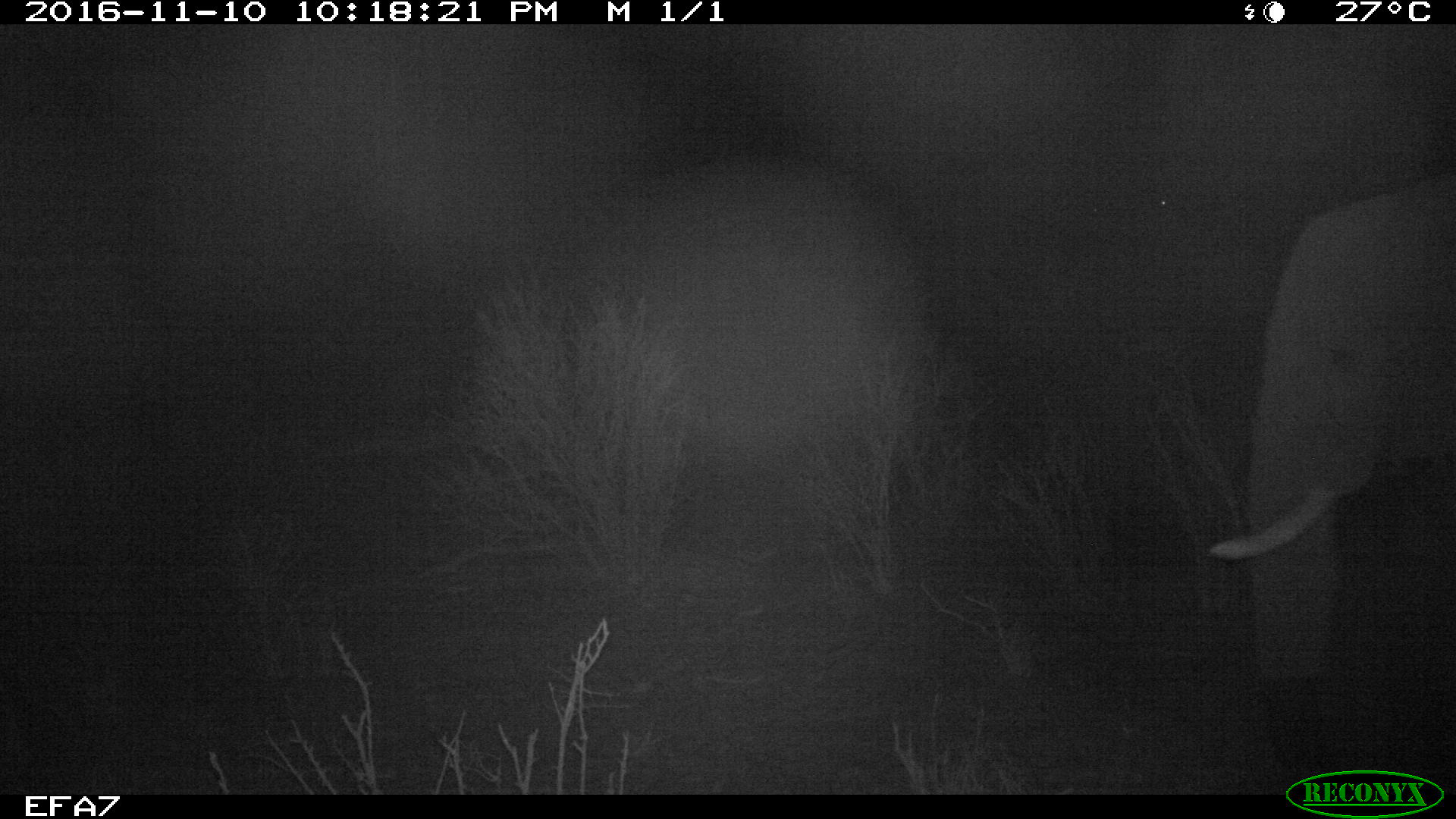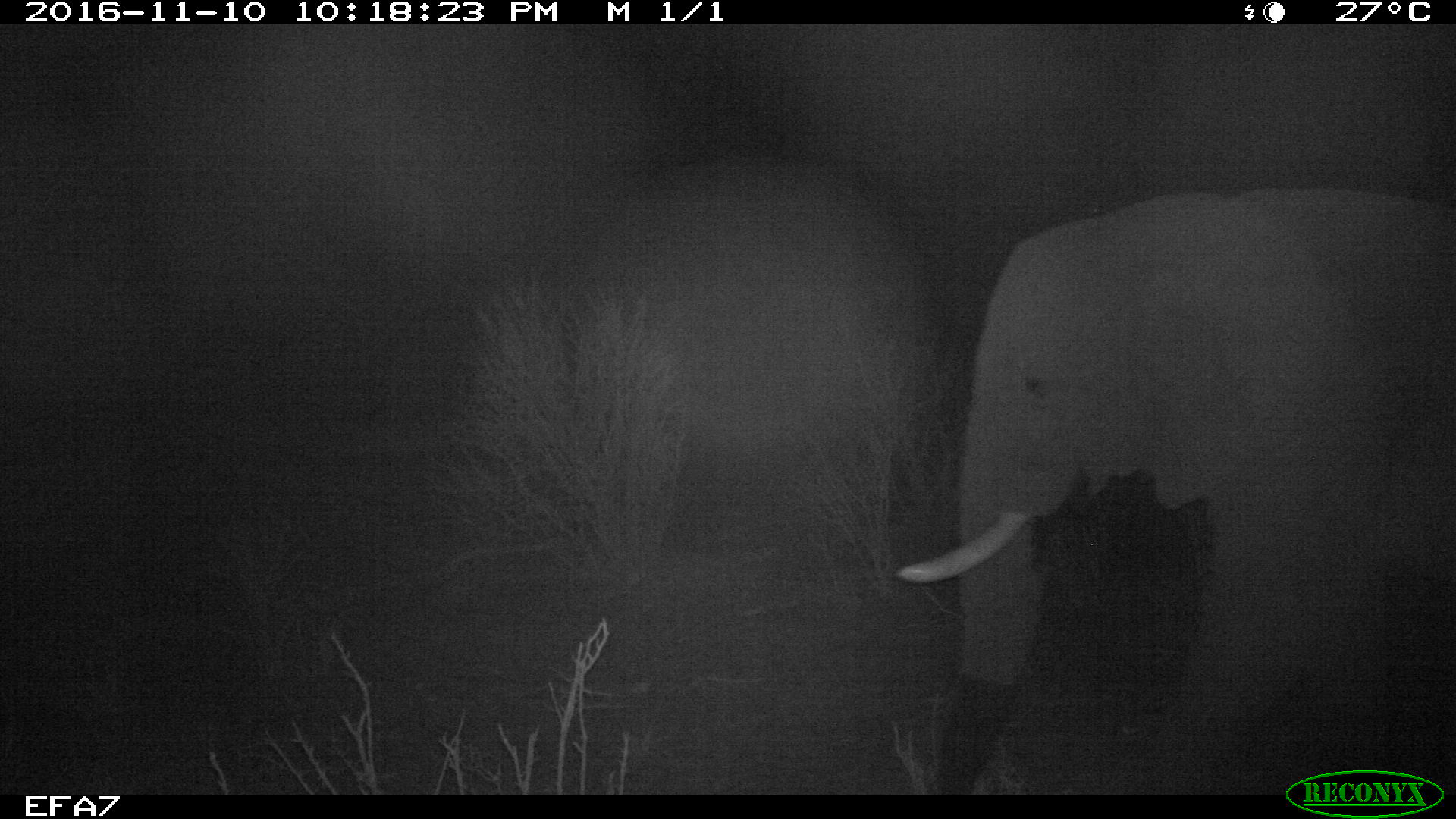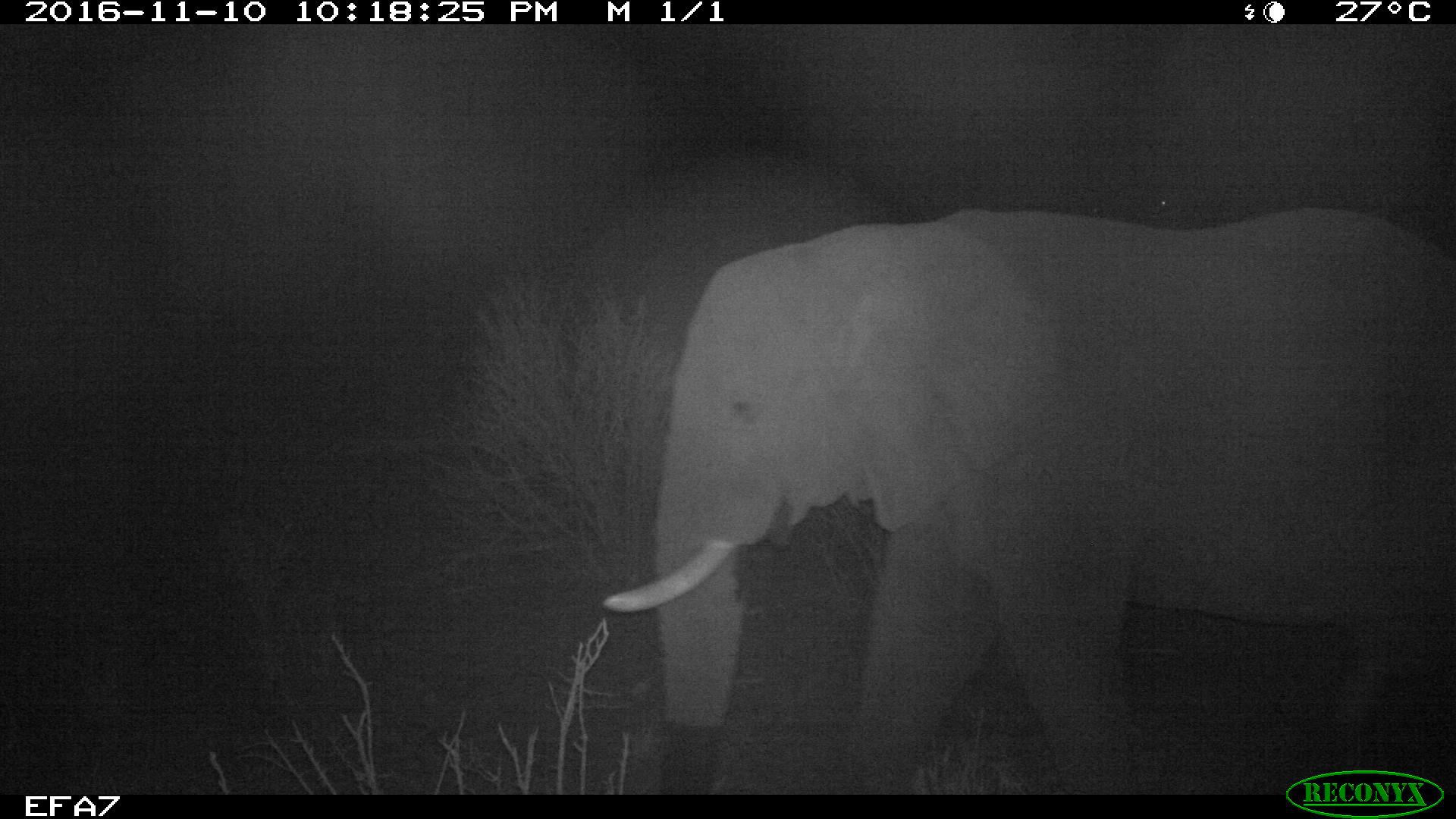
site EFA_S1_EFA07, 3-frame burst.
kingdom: Animalia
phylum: Chordata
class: Mammalia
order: Proboscidea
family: Elephantidae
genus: Loxodonta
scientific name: Loxodonta africana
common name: african bush elephant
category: elephant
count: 1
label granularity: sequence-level